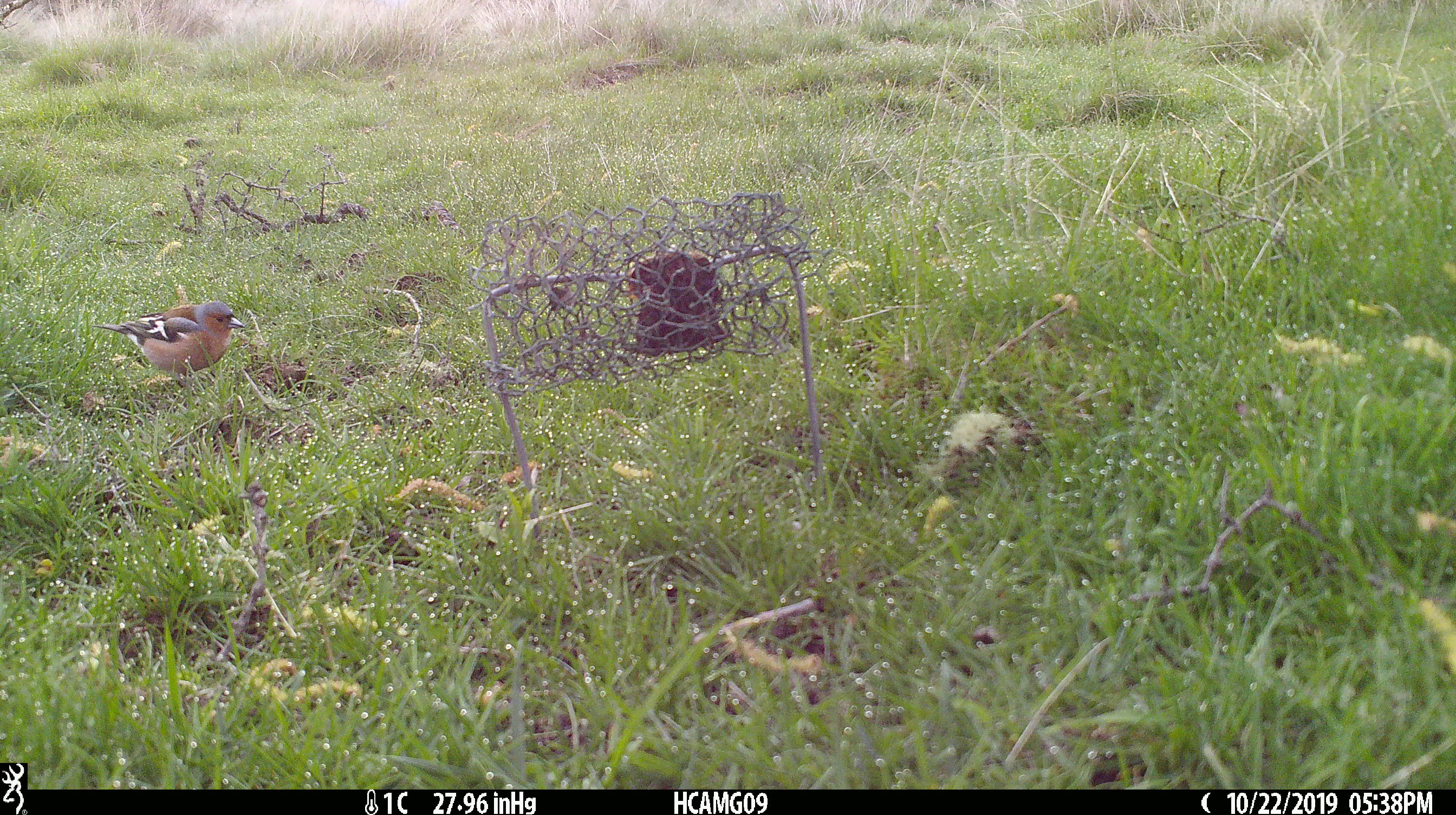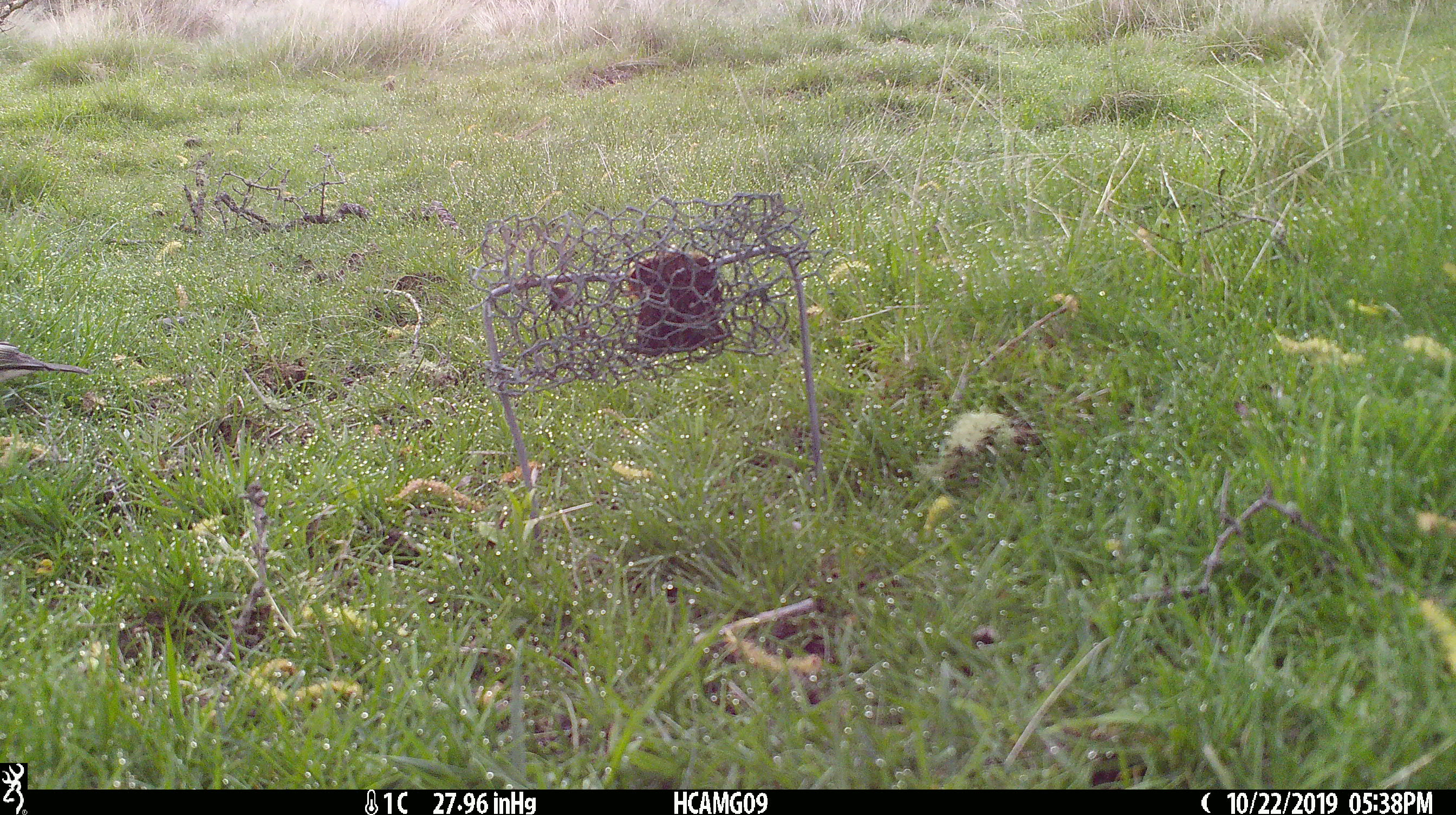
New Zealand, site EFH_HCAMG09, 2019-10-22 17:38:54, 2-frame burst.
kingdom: Animalia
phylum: Chordata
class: Aves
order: Passeriformes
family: Fringillidae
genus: Fringilla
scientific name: Fringilla coelebs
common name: common chaffinch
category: chaffinch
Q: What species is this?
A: Chaffinch (common chaffinch) (Fringilla coelebs).